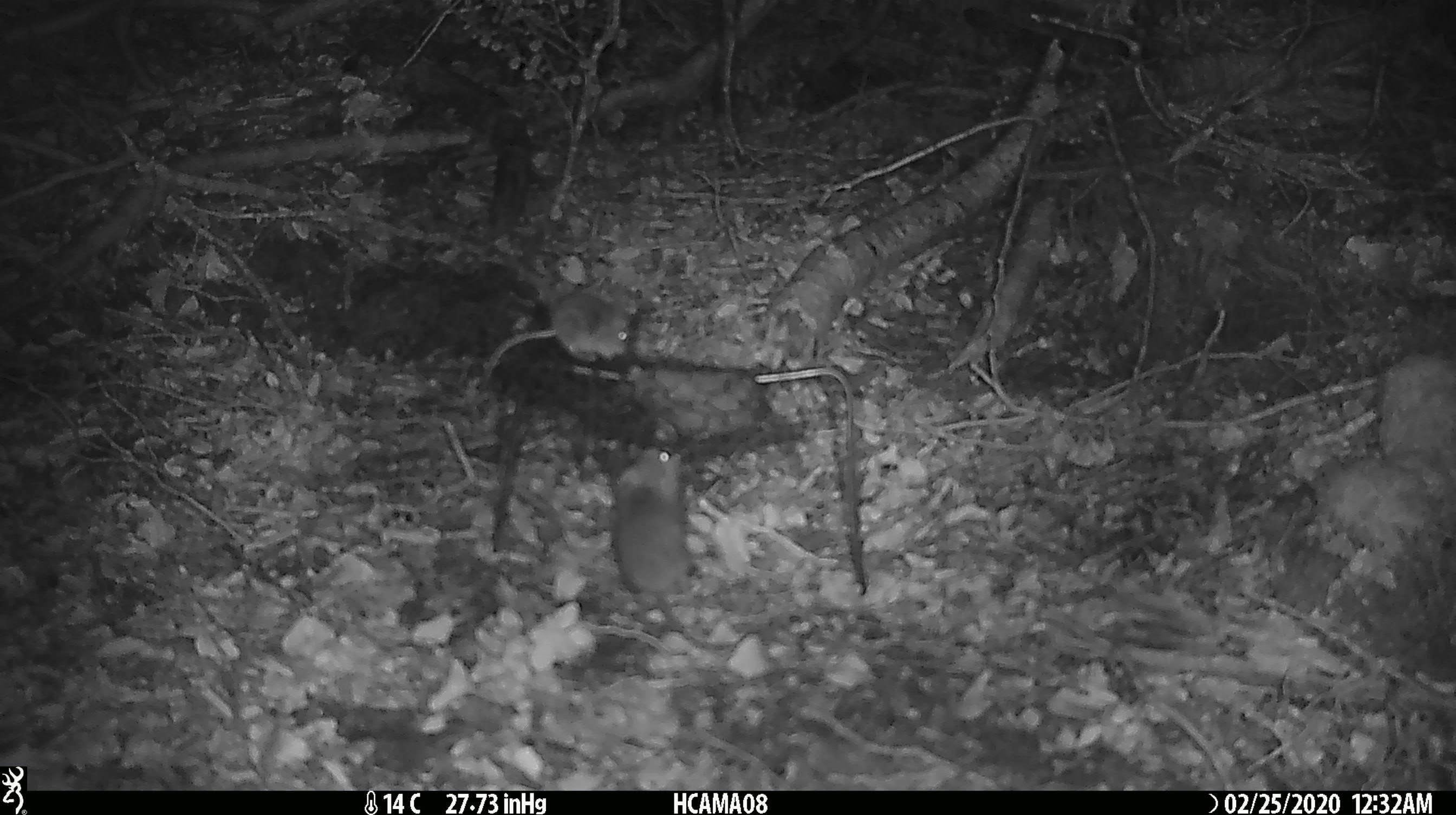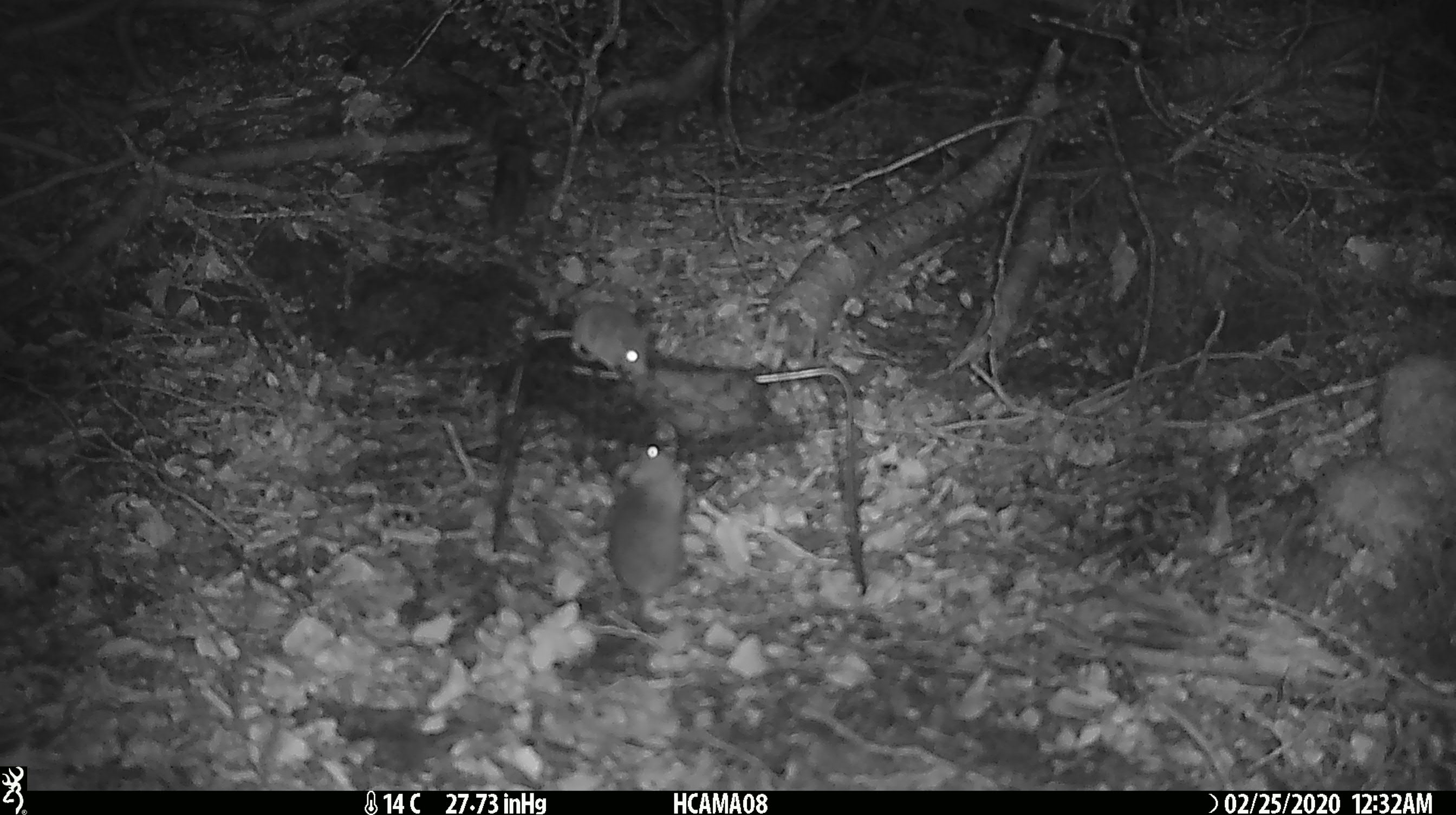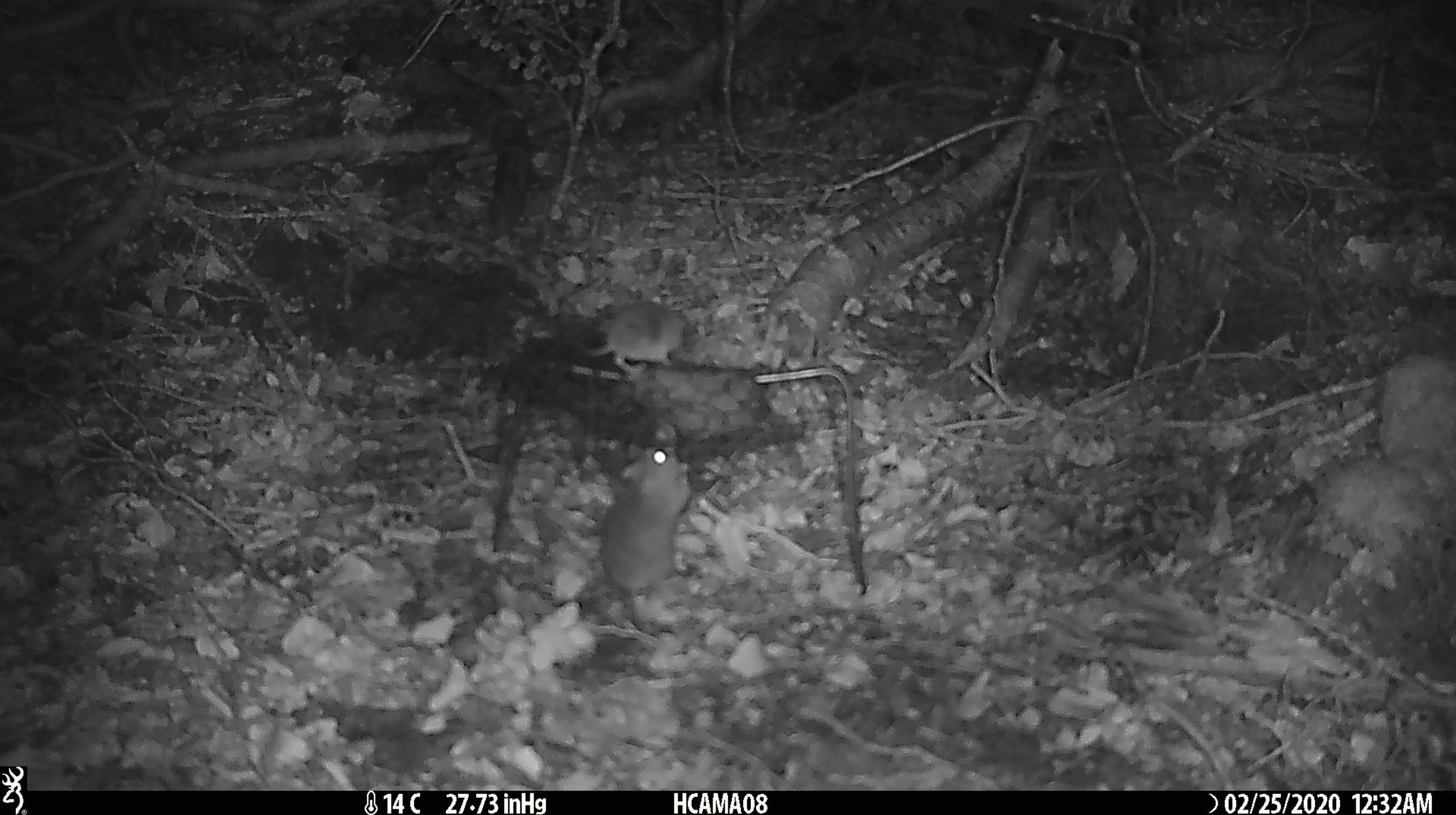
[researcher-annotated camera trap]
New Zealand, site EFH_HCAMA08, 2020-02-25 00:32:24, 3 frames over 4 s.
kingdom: Animalia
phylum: Chordata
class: Mammalia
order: Rodentia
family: Muridae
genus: Mus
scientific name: Mus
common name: mouse